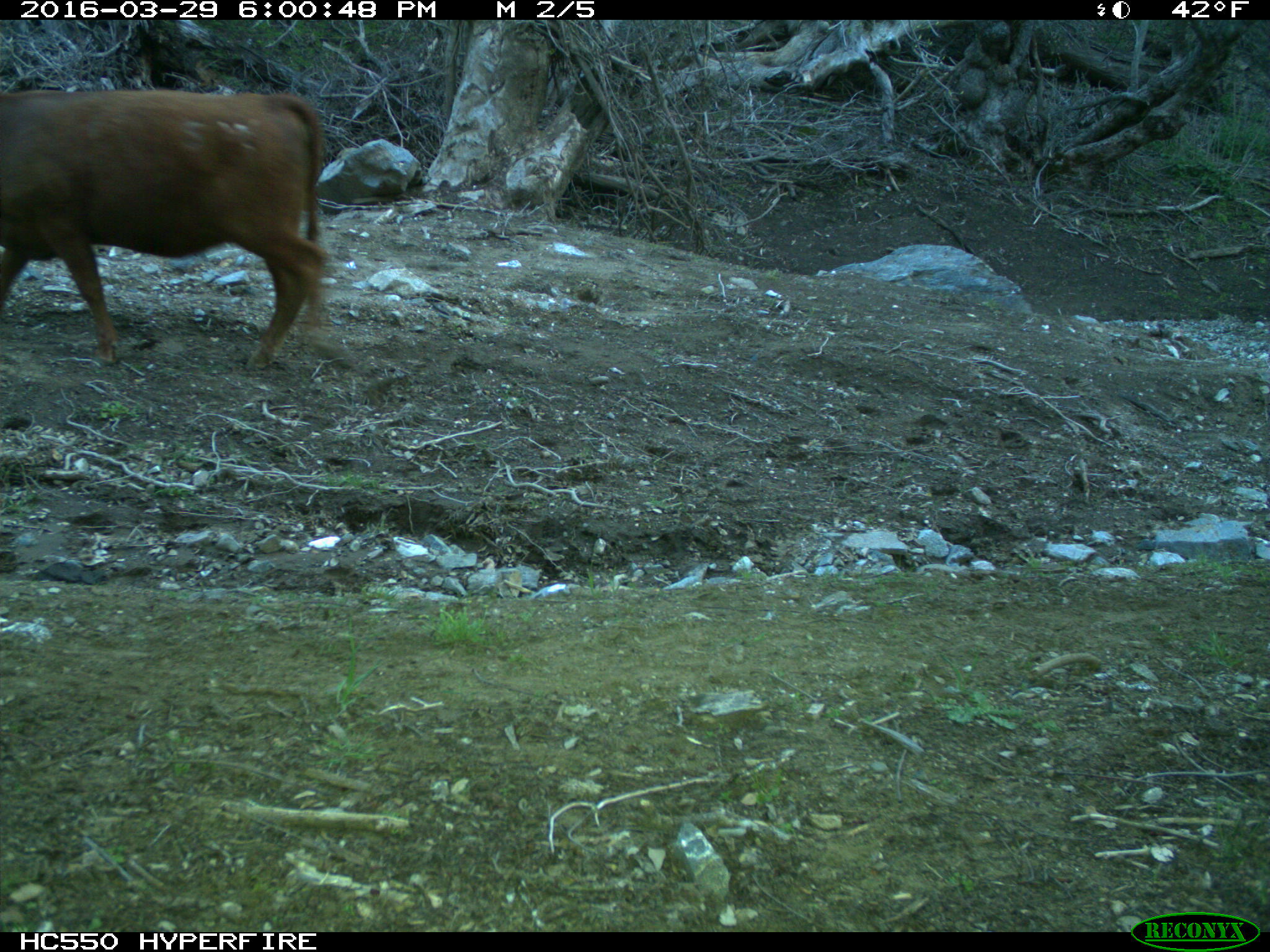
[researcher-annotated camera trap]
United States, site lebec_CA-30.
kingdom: Animalia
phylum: Chordata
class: Mammalia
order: Artiodactyla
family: Bovidae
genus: Bos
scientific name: Bos taurus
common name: domestic cow